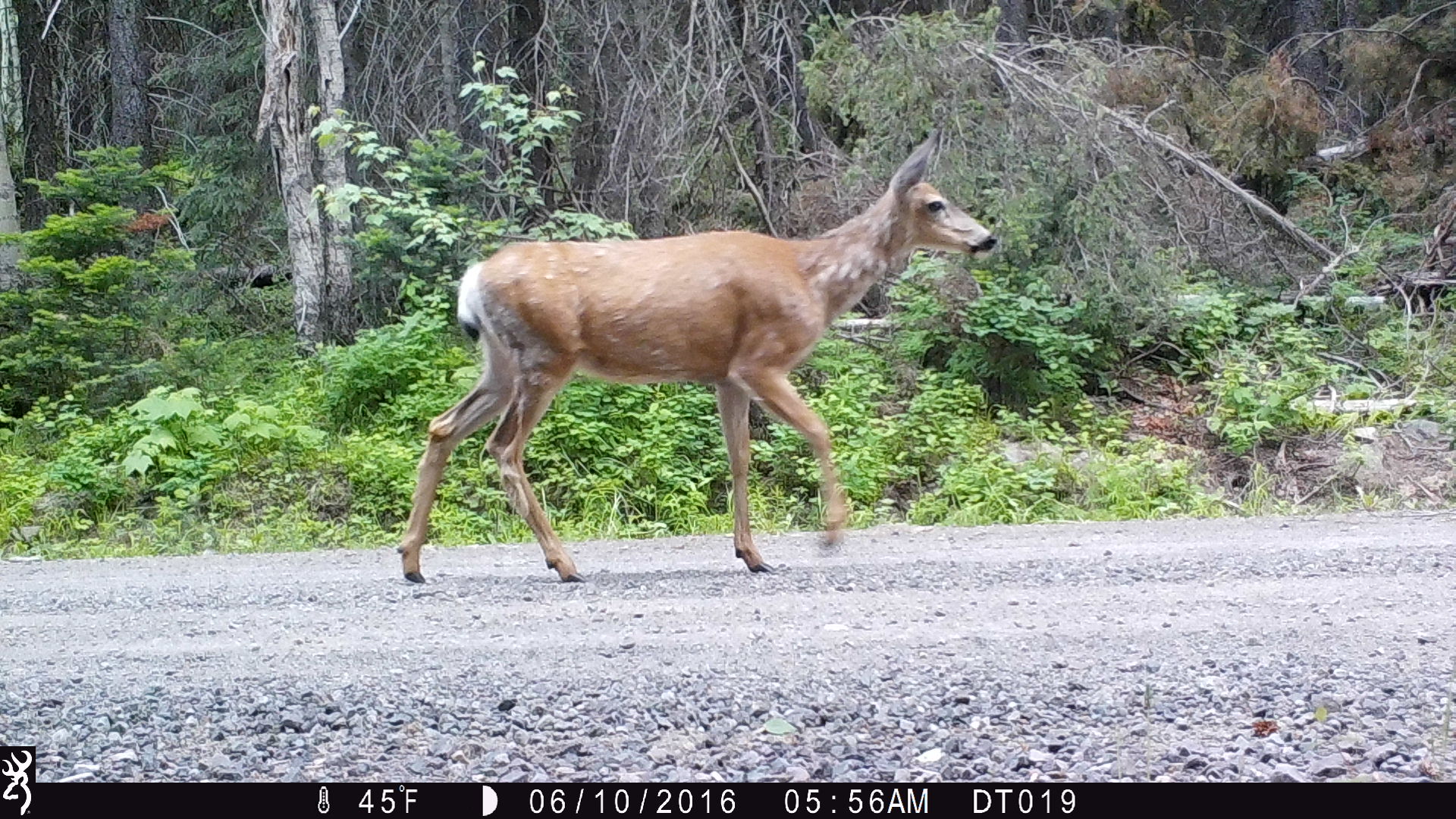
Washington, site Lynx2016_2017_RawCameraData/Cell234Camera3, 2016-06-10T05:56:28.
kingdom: Animalia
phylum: Chordata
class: Mammalia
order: Artiodactyla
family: Cervidae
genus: Odocoileus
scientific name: Odocoileus hemionus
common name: mule deer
Odocoileus hemionus (mule deer). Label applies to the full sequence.